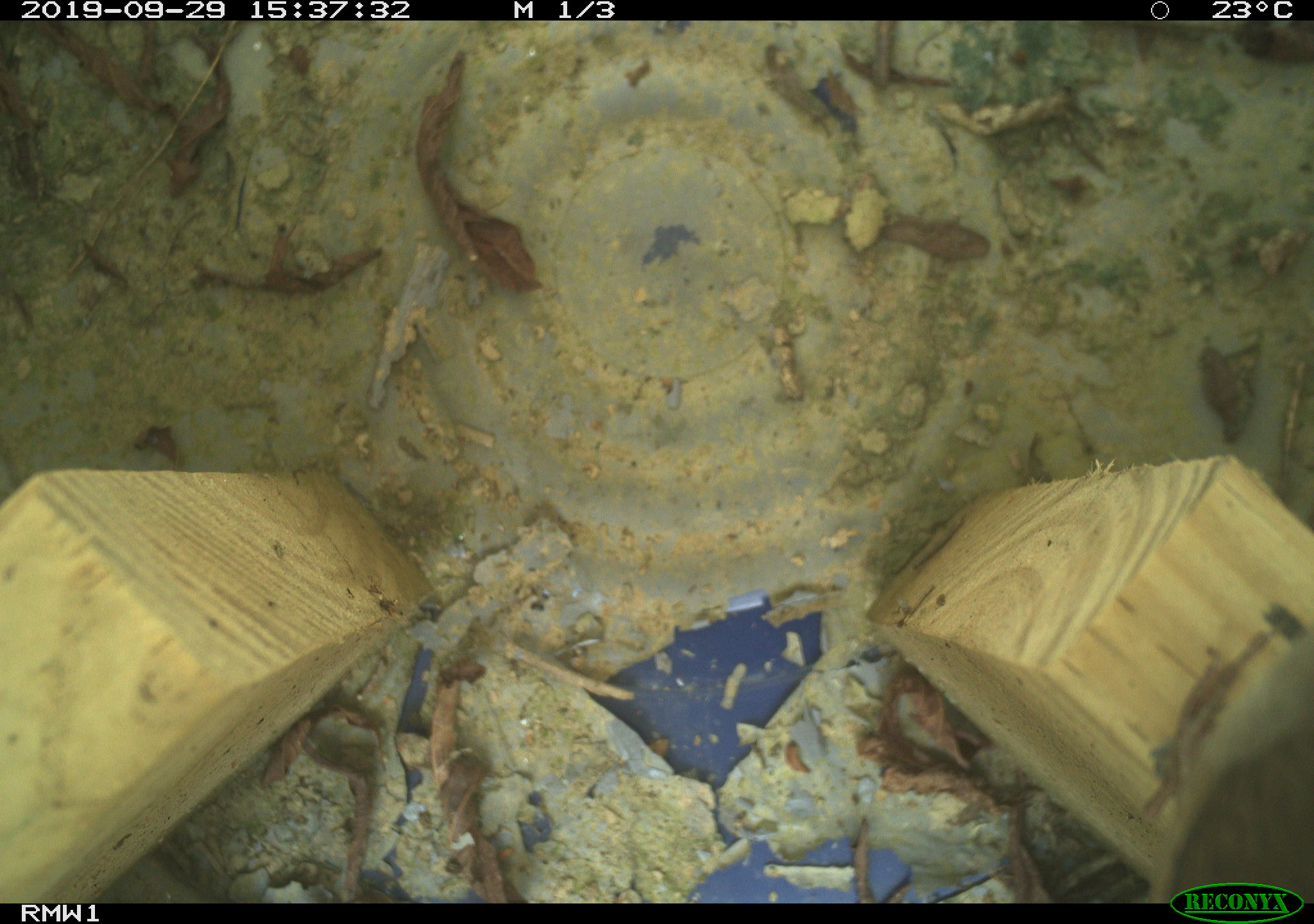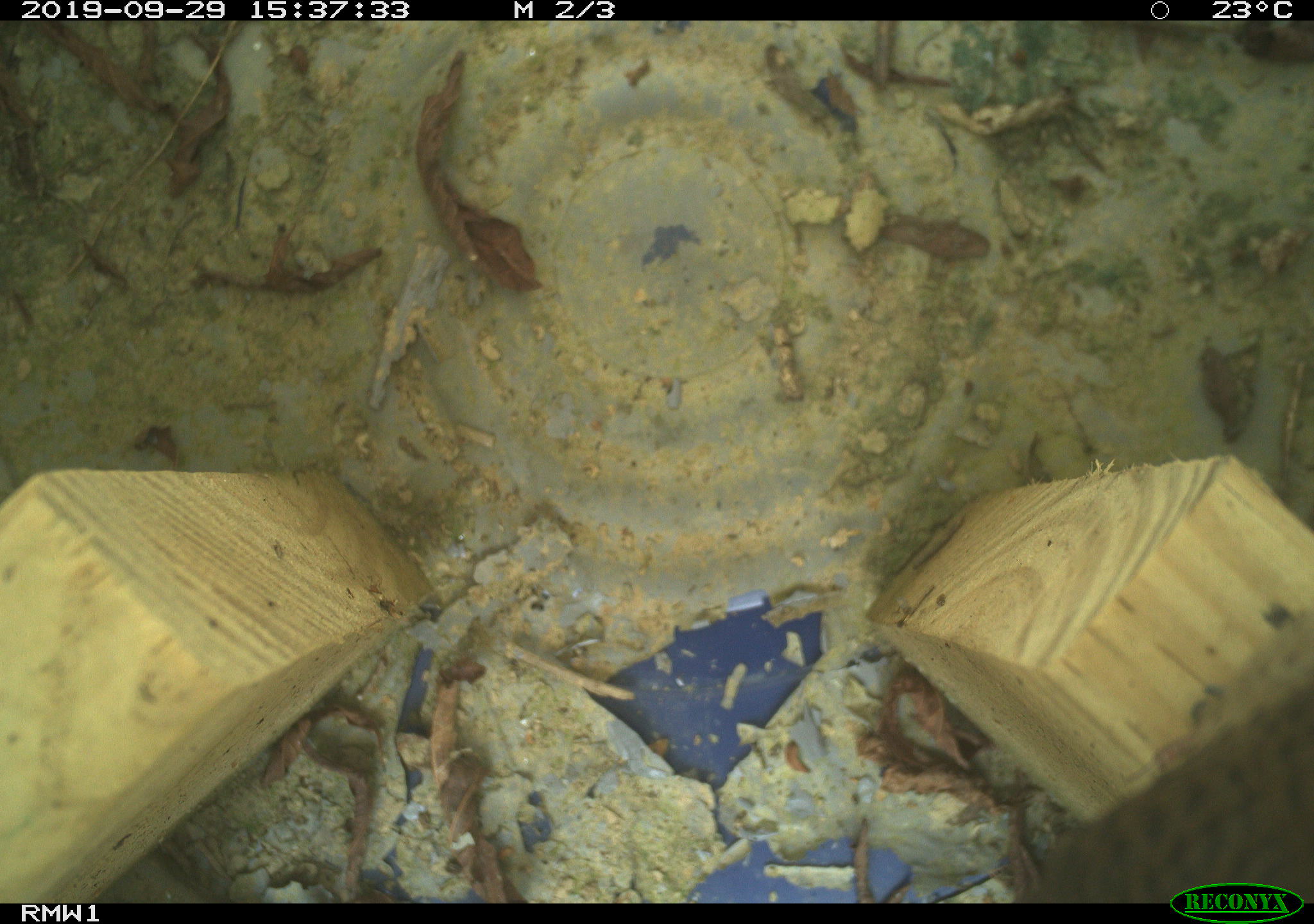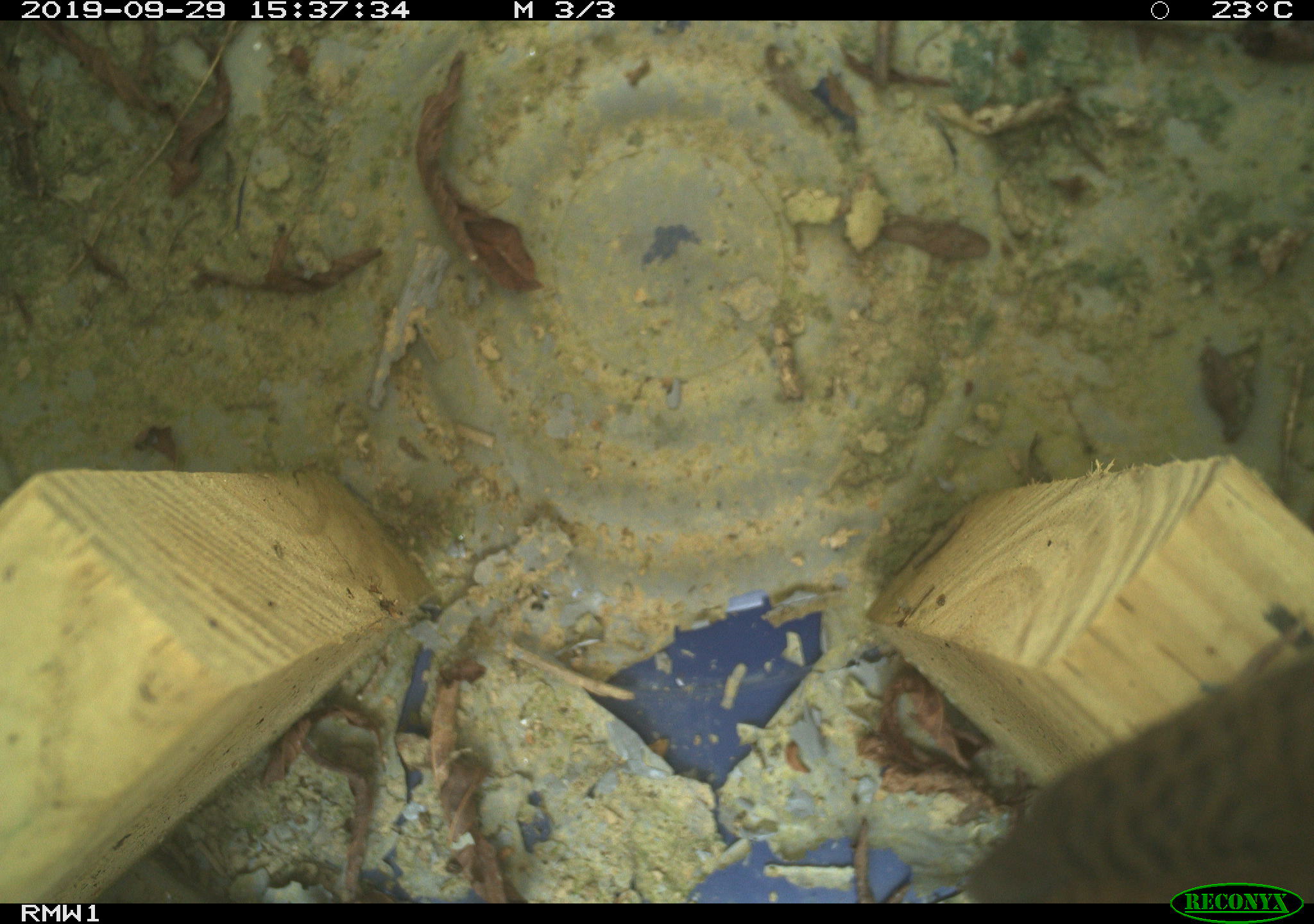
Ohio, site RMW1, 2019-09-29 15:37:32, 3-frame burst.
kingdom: Animalia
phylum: Chordata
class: Aves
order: Passeriformes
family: Troglodytidae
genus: Troglodytes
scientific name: Troglodytes aedon aedon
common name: northern house wren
Northern house wren (Troglodytes aedon aedon).